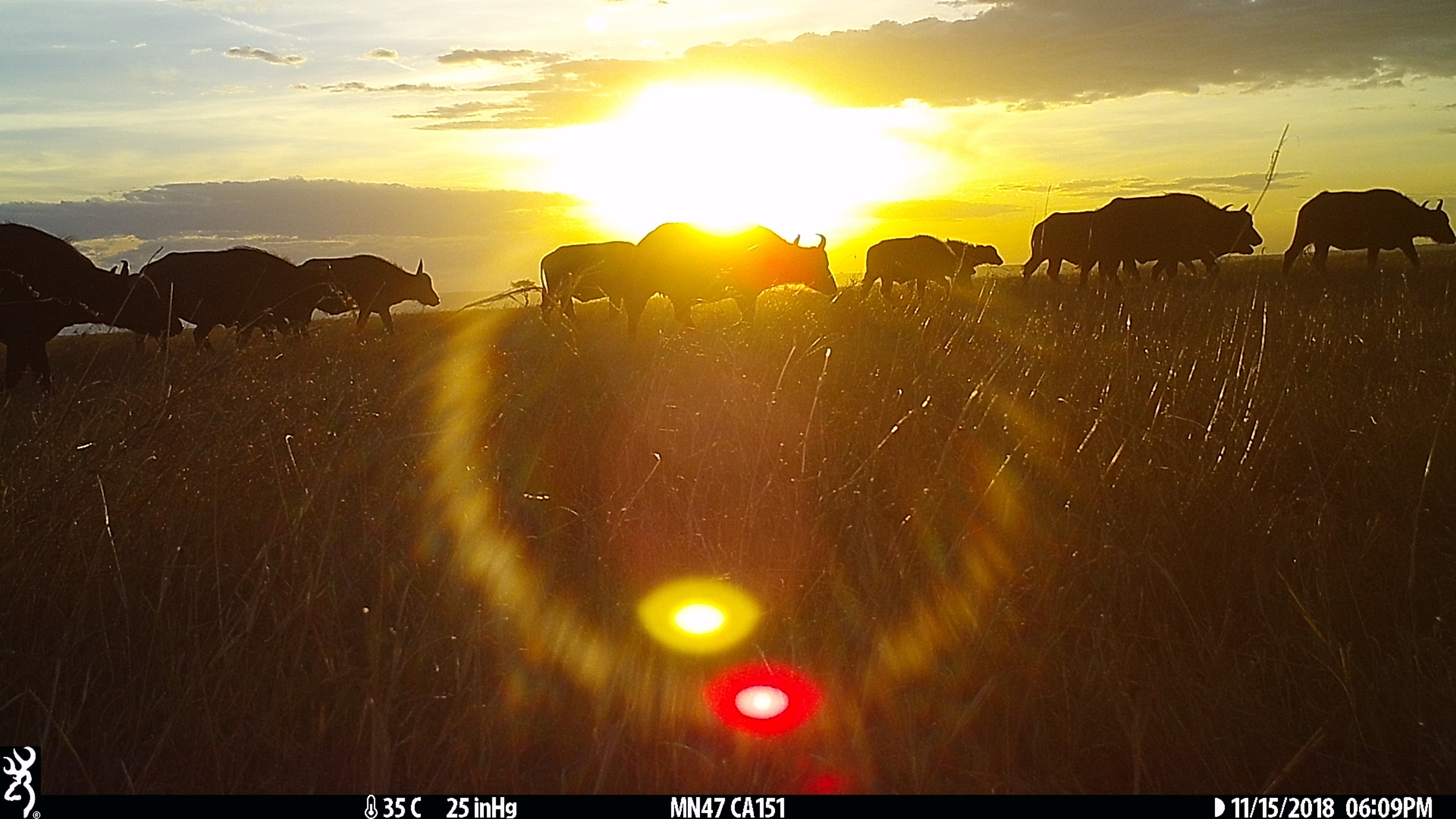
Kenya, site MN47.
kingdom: Animalia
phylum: Chordata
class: Mammalia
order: Artiodactyla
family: Bovidae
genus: Syncerus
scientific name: Syncerus caffer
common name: buffalo